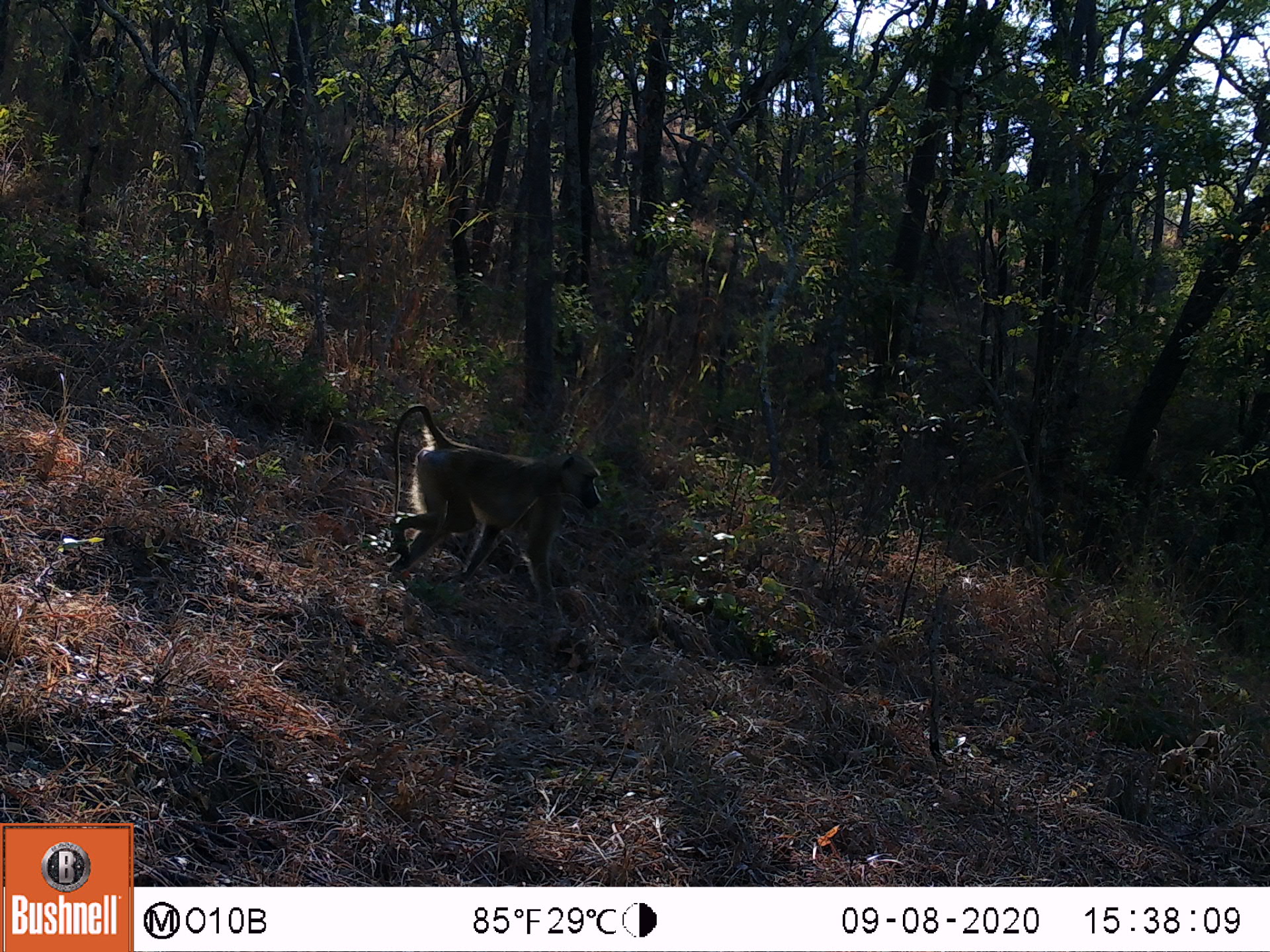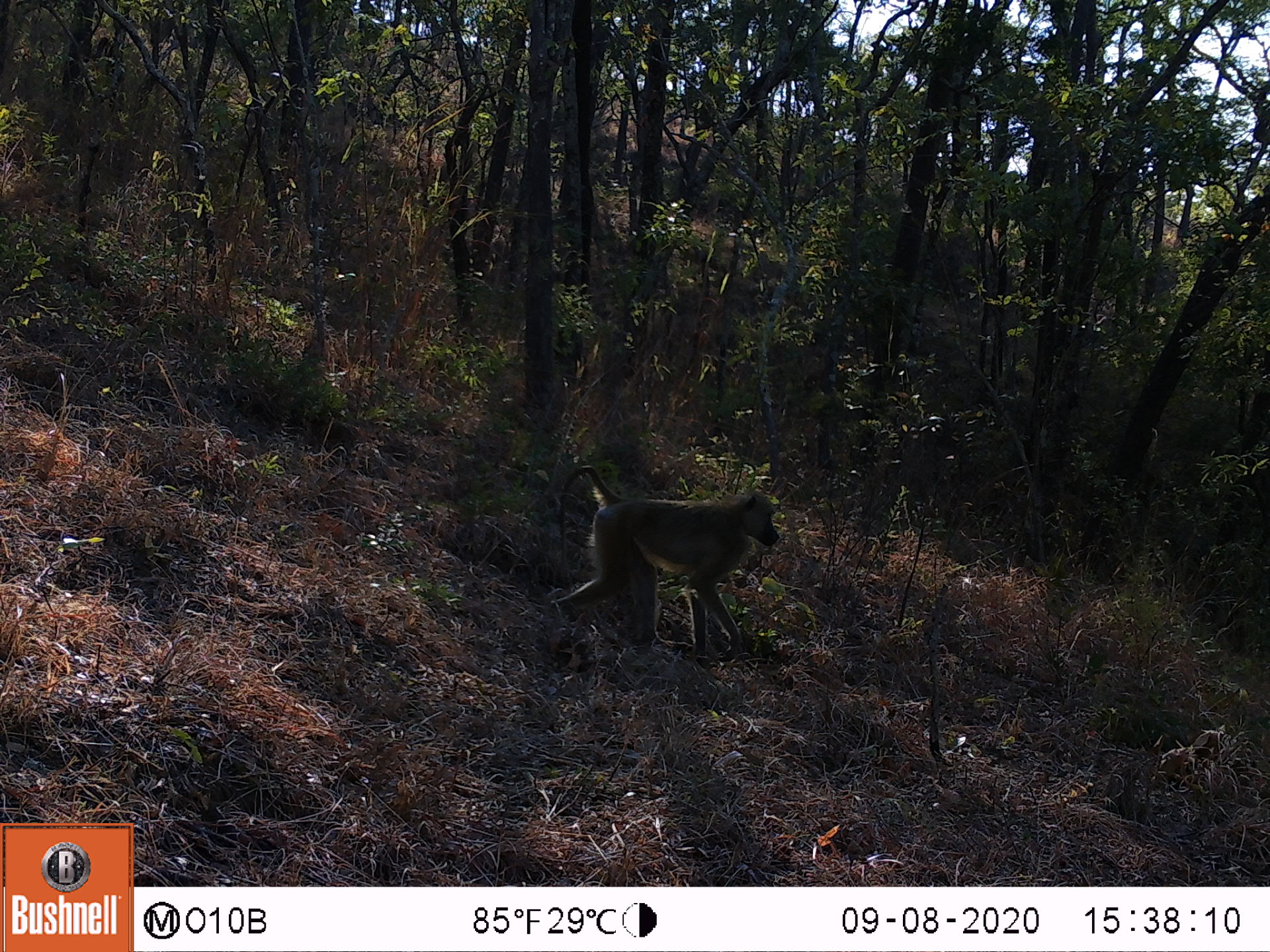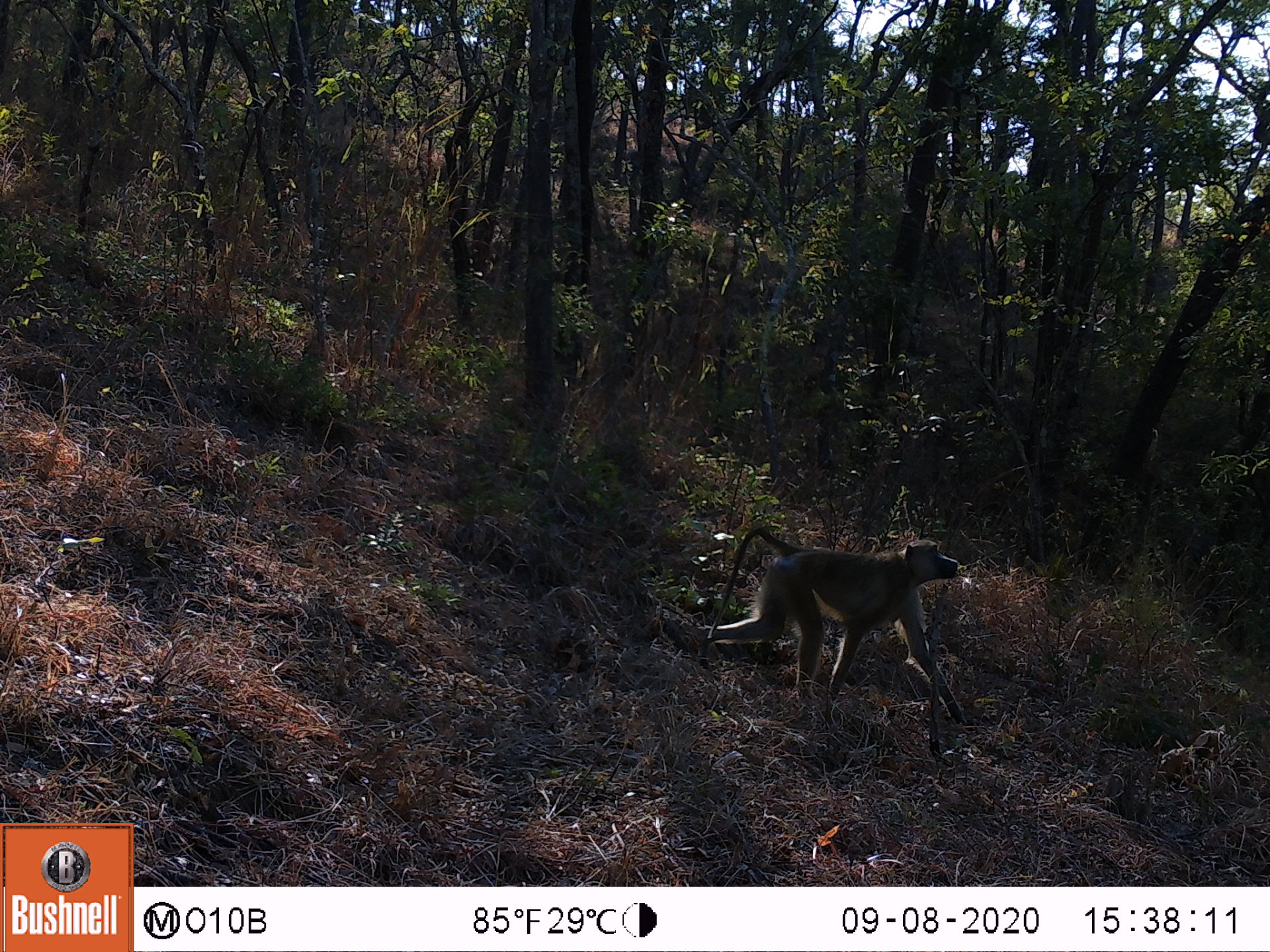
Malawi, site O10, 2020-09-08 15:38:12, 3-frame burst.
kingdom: Animalia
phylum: Chordata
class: Mammalia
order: Primates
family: Cercopithecidae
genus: Papio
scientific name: Papio cynocephalus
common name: yellow baboon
Yellow baboon (Papio cynocephalus), count 1.